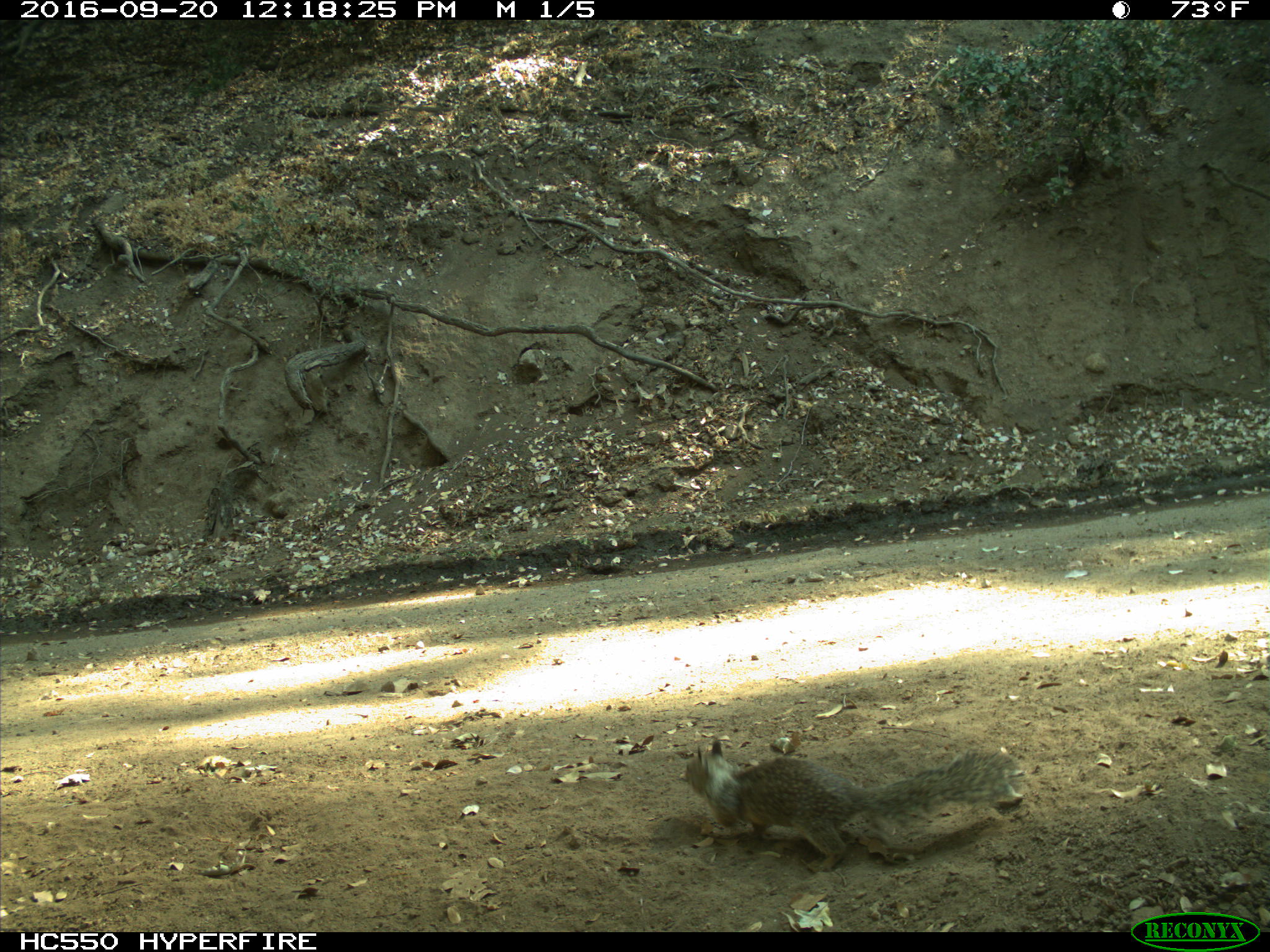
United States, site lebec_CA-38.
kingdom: Animalia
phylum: Chordata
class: Mammalia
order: Rodentia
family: Sciuridae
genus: Otospermophilus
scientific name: Otospermophilus beecheyi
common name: california ground squirrel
Otospermophilus beecheyi (california ground squirrel).